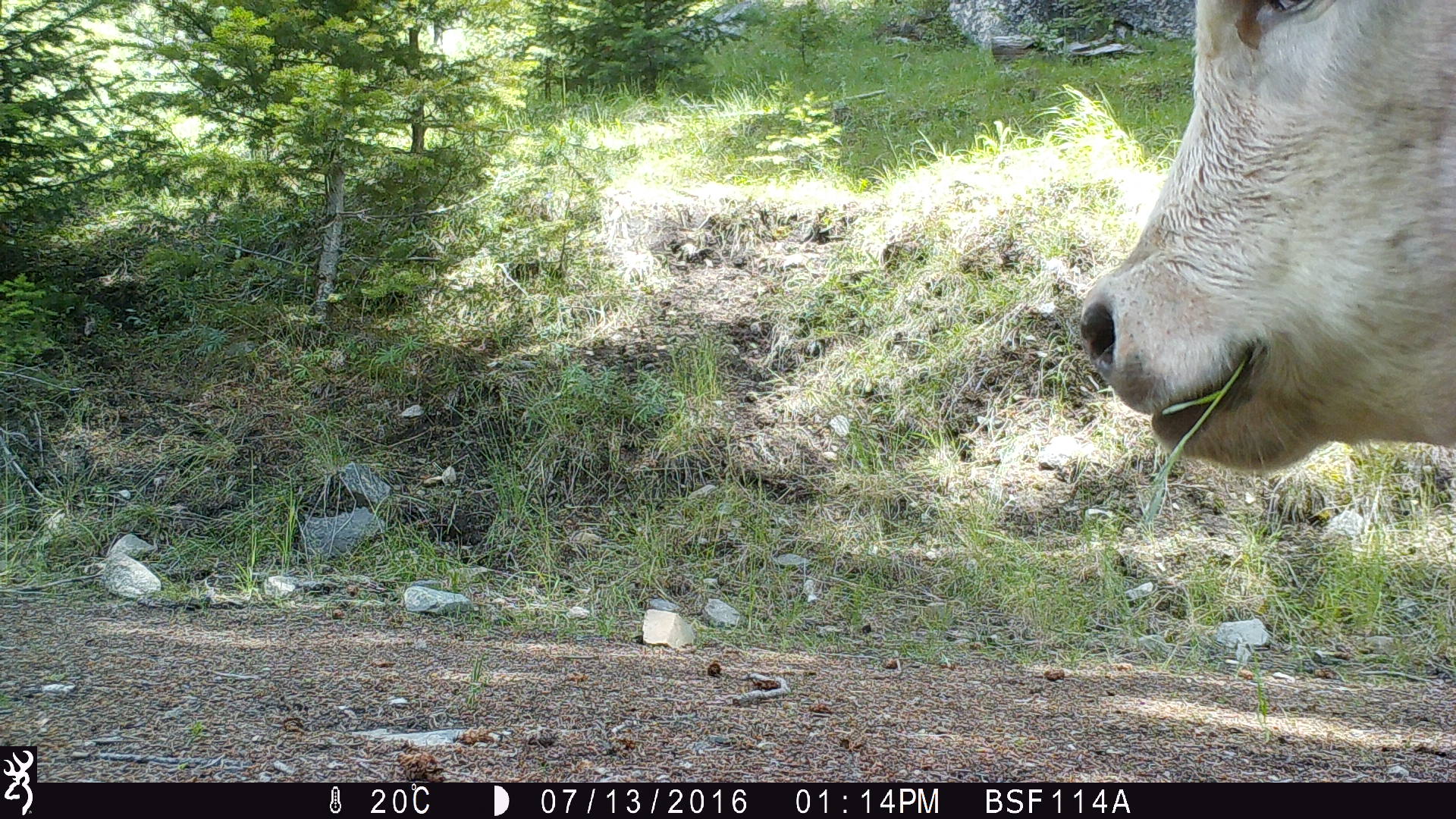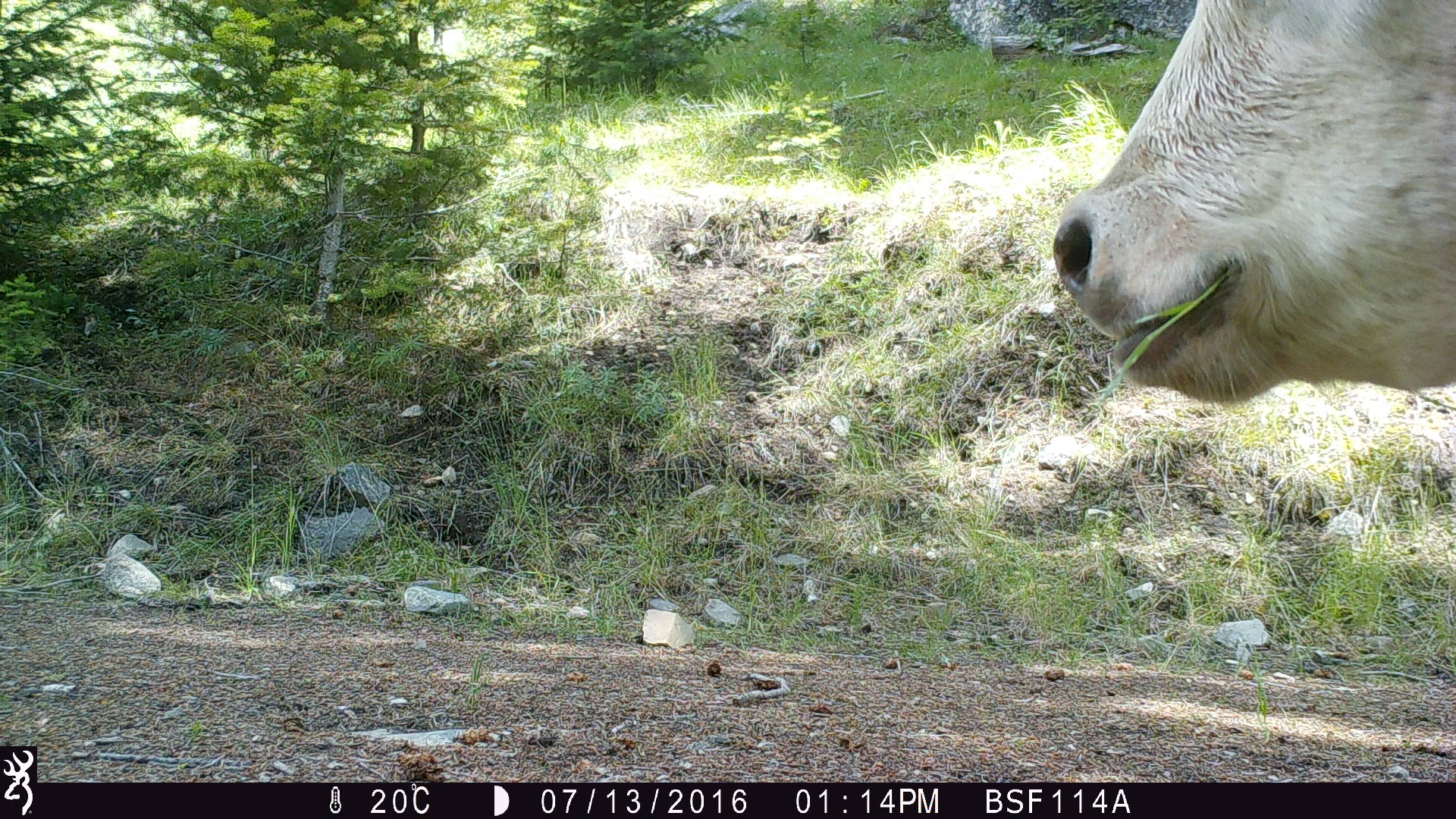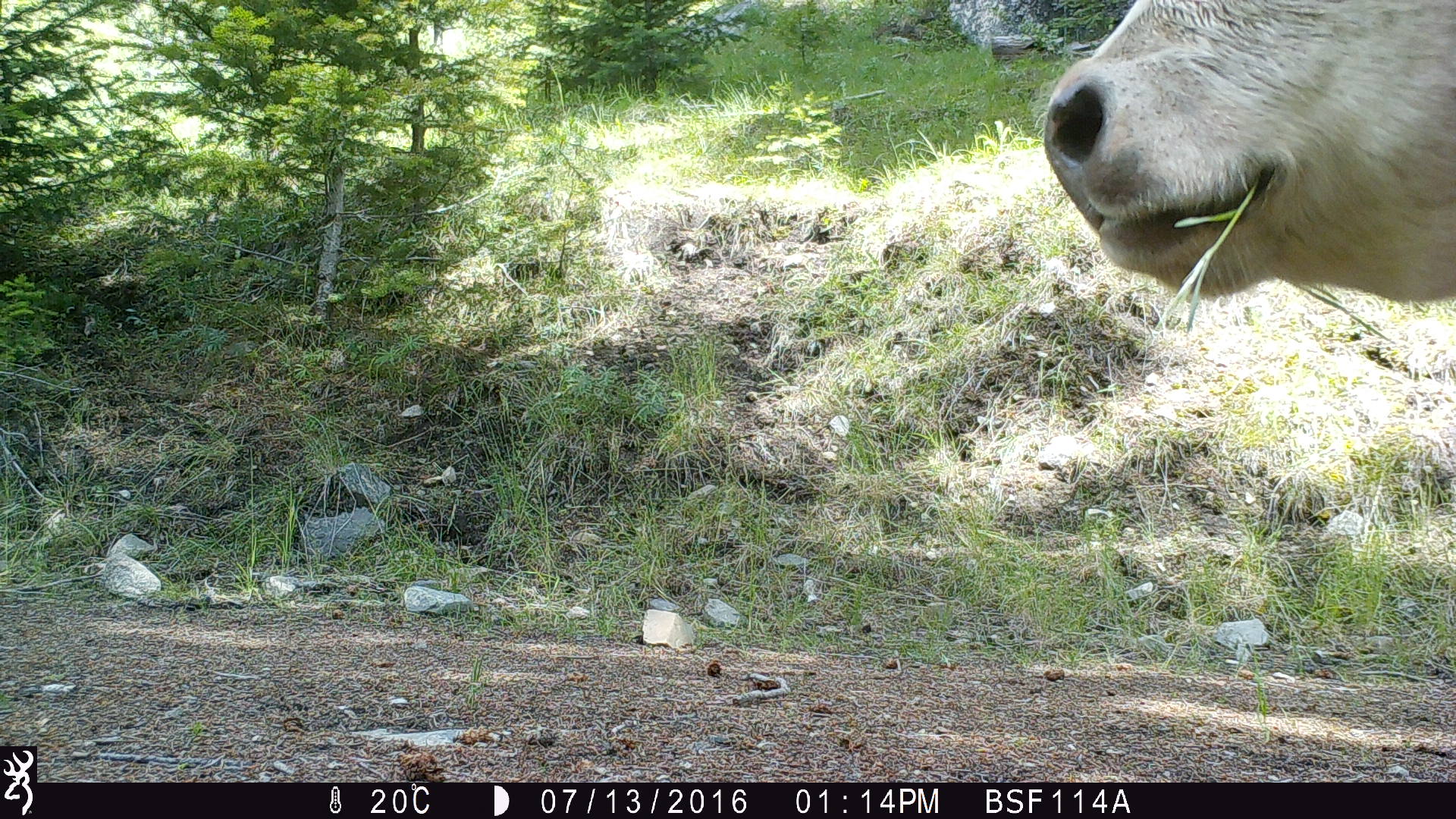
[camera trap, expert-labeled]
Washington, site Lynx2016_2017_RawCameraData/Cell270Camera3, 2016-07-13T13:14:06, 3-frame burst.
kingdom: Animalia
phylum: Chordata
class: Mammalia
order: Artiodactyla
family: Bovidae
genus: Bos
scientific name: Bos taurus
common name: domestic cattle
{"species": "domestic cattle (Bos taurus)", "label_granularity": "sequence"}